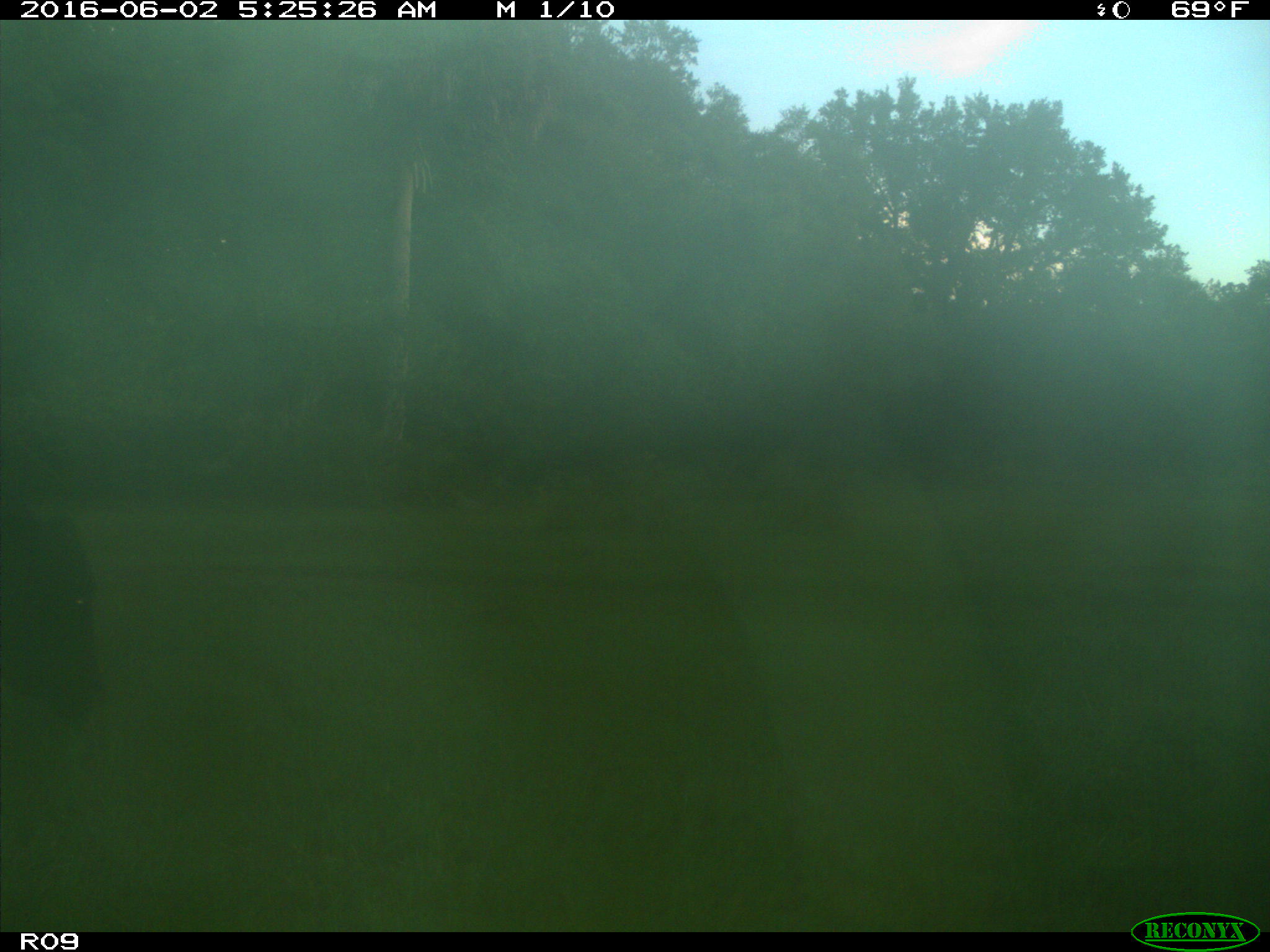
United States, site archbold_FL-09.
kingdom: Animalia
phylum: Chordata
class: Mammalia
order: Artiodactyla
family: Bovidae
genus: Bos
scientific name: Bos taurus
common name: domestic cow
Bos taurus (domestic cow).